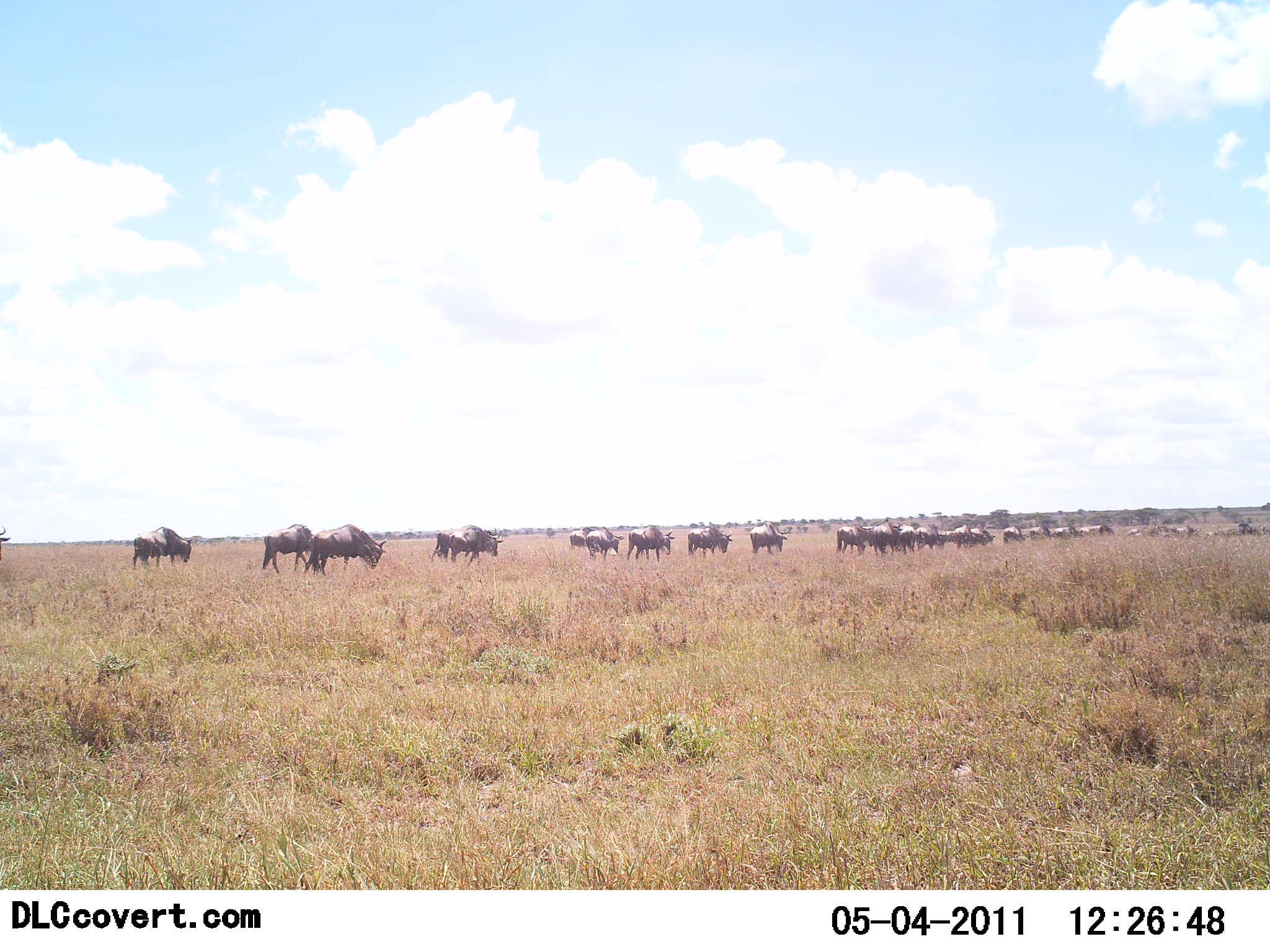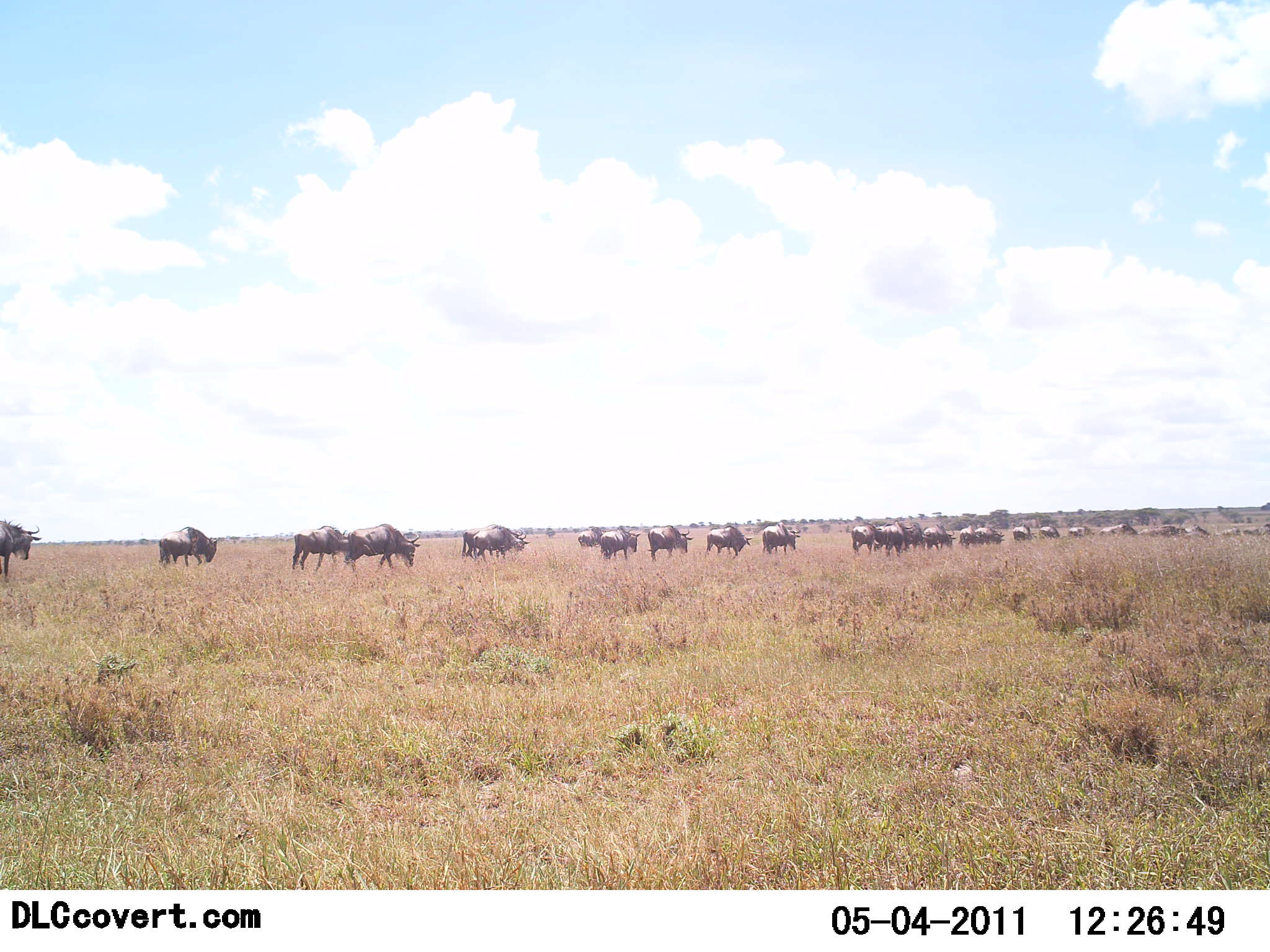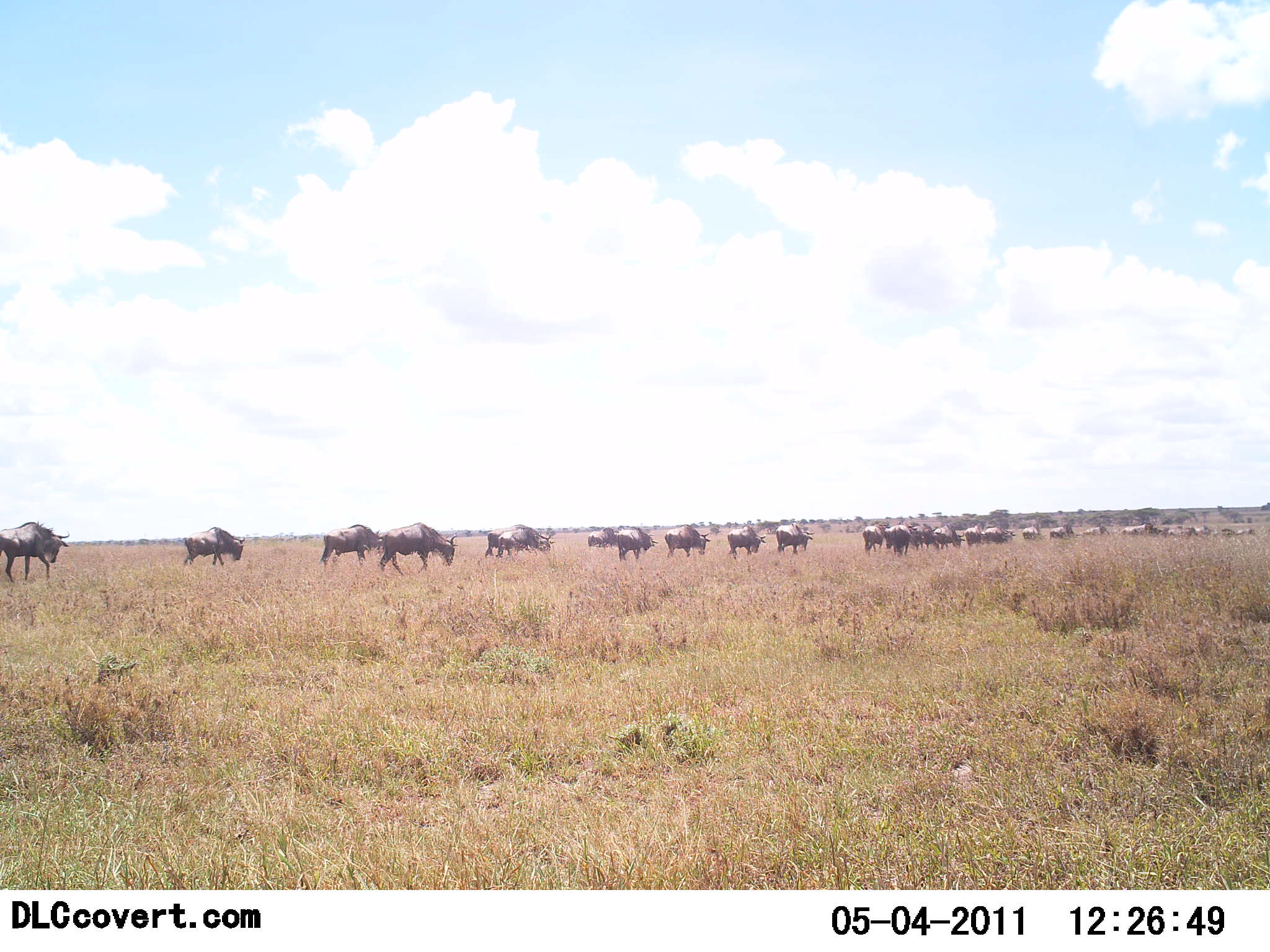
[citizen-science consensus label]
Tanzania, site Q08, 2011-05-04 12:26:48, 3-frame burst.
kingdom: Animalia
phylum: Chordata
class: Mammalia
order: Artiodactyla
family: Bovidae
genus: Connochaetes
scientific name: Connochaetes taurinus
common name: blue wildebeest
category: wildebeest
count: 11-50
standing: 9%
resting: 0%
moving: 82%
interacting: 0%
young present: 0%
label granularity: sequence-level